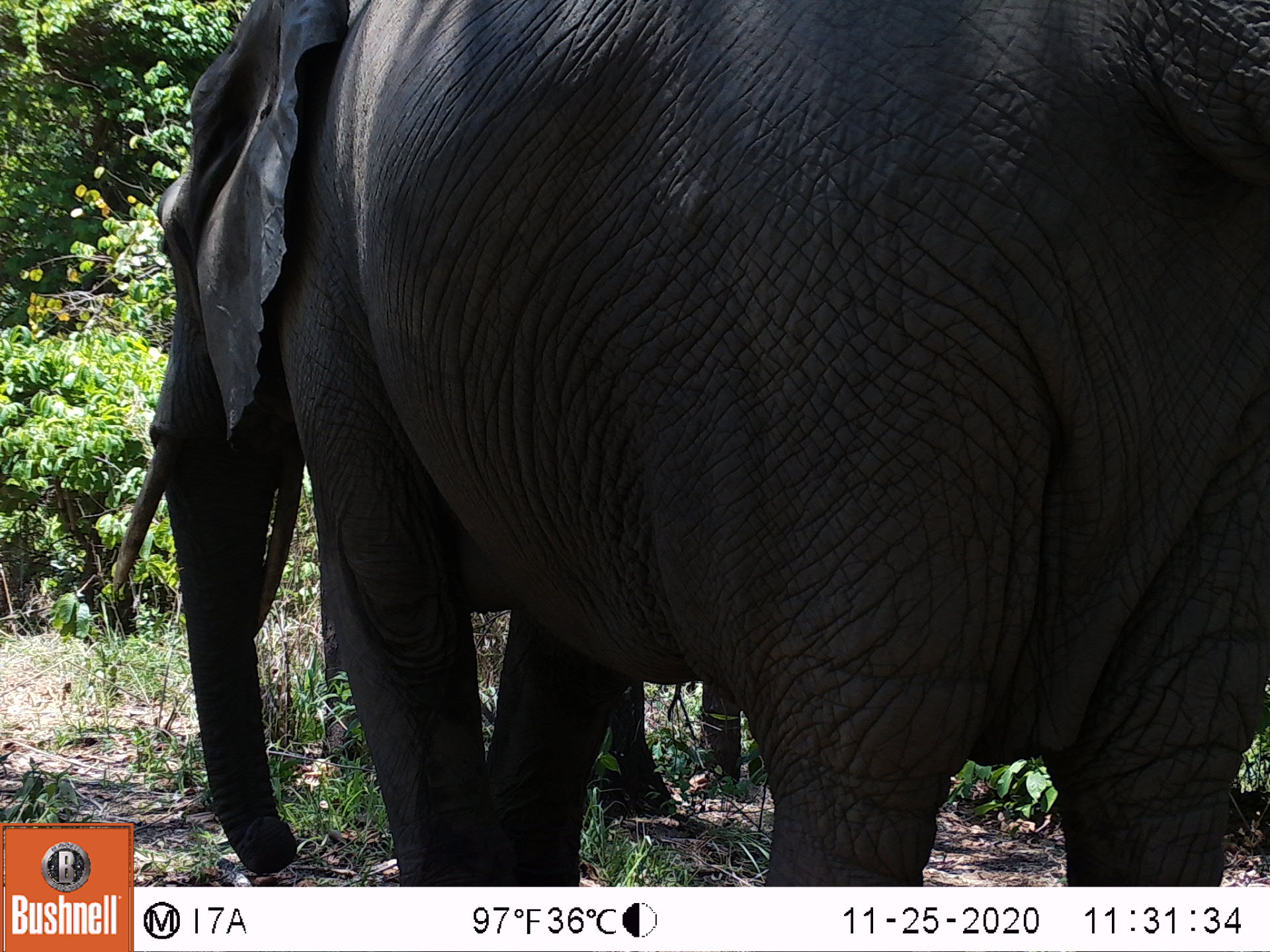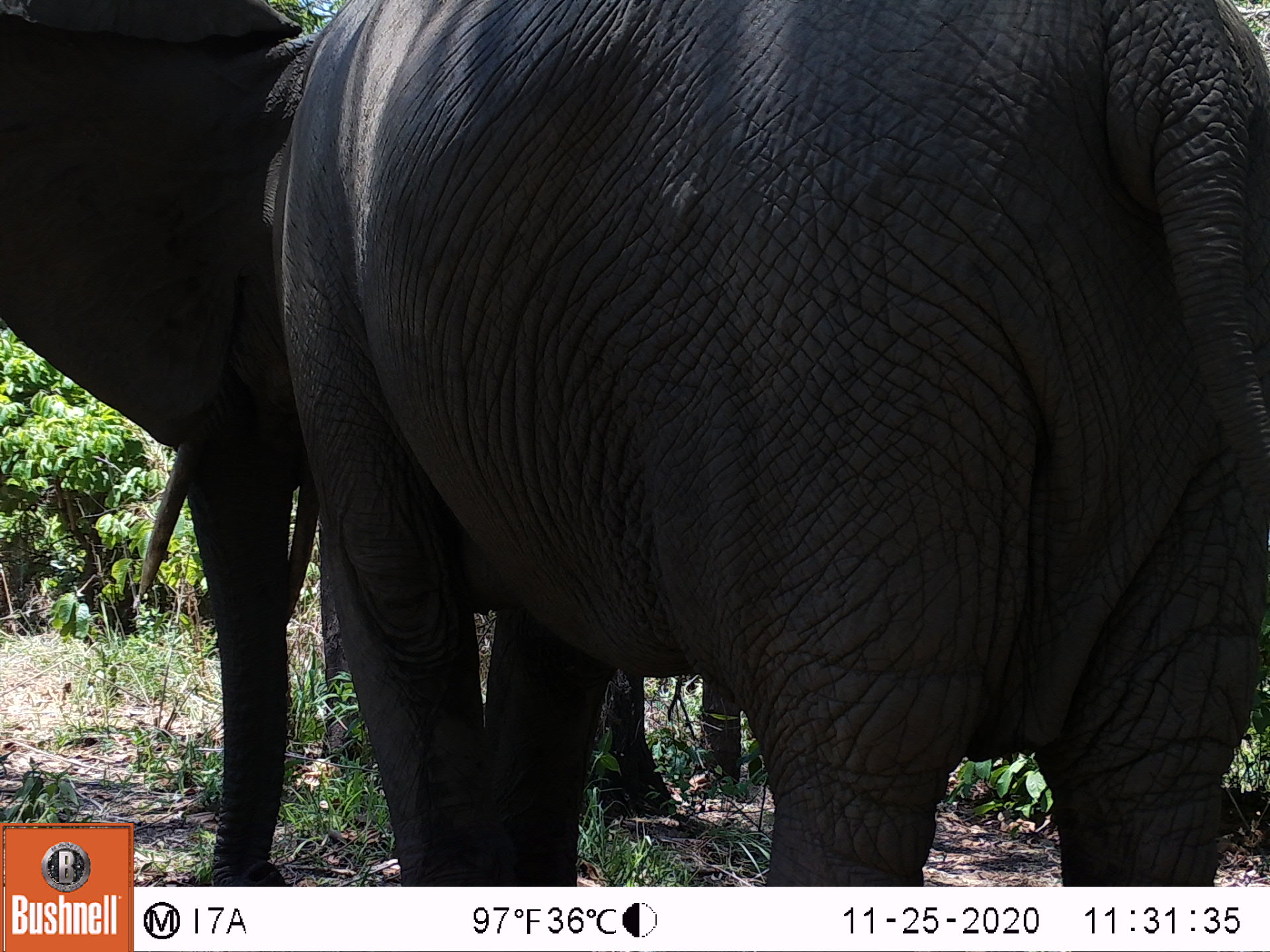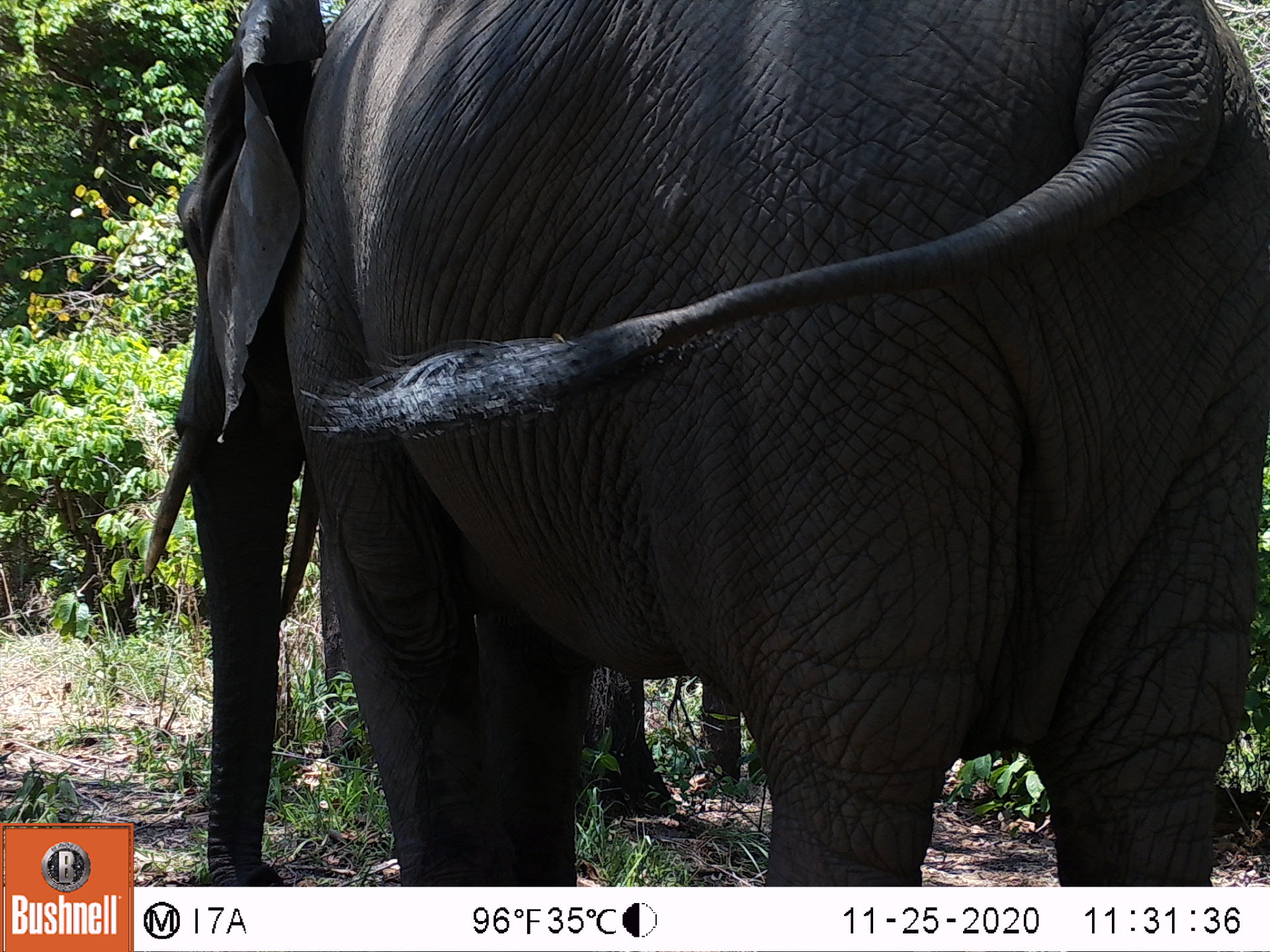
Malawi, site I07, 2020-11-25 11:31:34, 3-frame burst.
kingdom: Animalia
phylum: Chordata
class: Mammalia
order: Proboscidea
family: Elephantidae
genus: Loxodonta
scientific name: Loxodonta africana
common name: african savanna elephant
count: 1